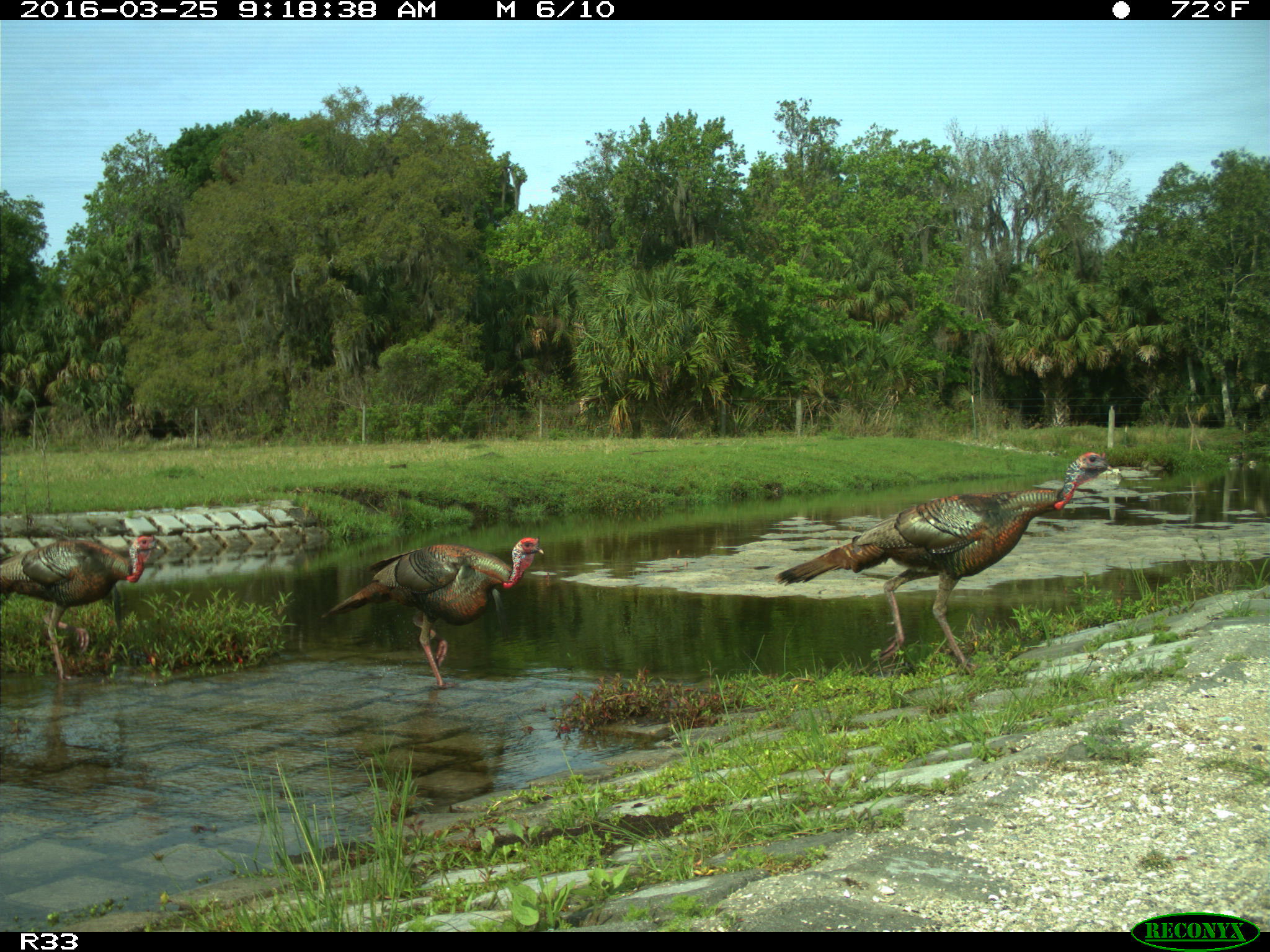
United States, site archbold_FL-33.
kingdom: Animalia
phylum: Chordata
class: Aves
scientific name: Aves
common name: birds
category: unidentified bird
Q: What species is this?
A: Unidentified bird (birds) (Aves).